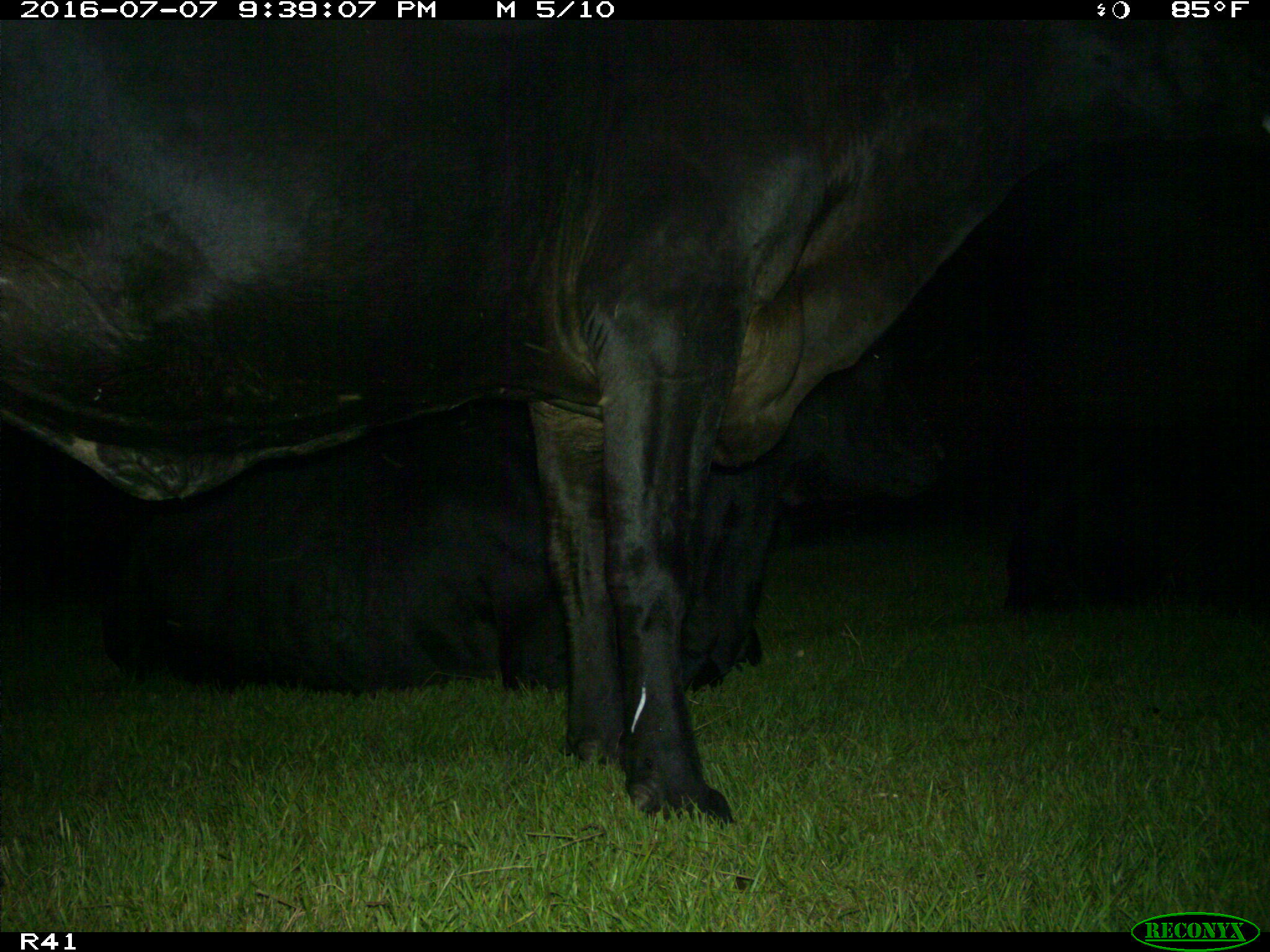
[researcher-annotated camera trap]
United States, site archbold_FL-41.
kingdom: Animalia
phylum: Chordata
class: Mammalia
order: Artiodactyla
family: Bovidae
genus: Bos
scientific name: Bos taurus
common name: domestic cow